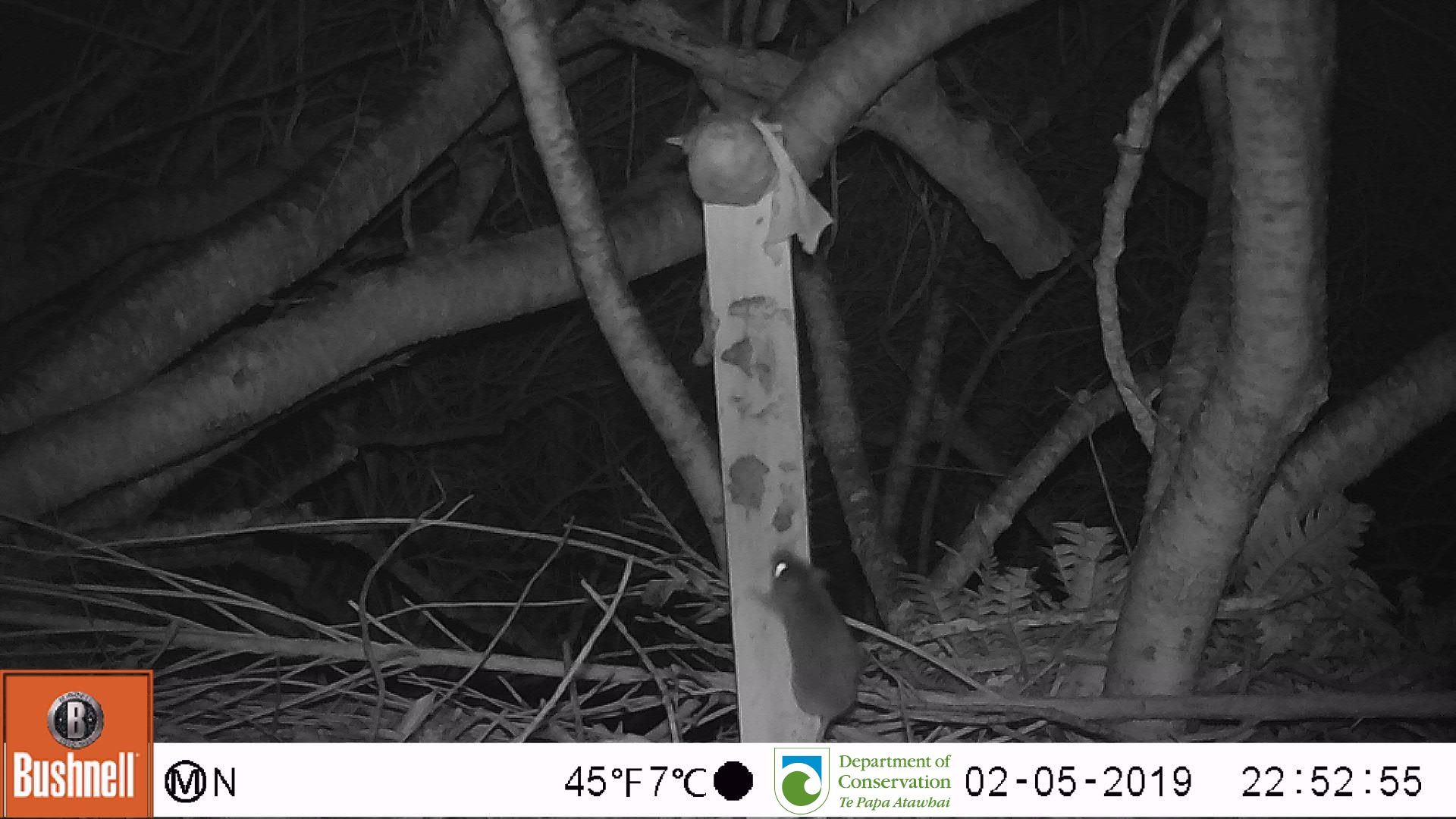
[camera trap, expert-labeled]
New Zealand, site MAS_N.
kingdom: Animalia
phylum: Chordata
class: Mammalia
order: Rodentia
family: Muridae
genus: Mus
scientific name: Mus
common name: mouse